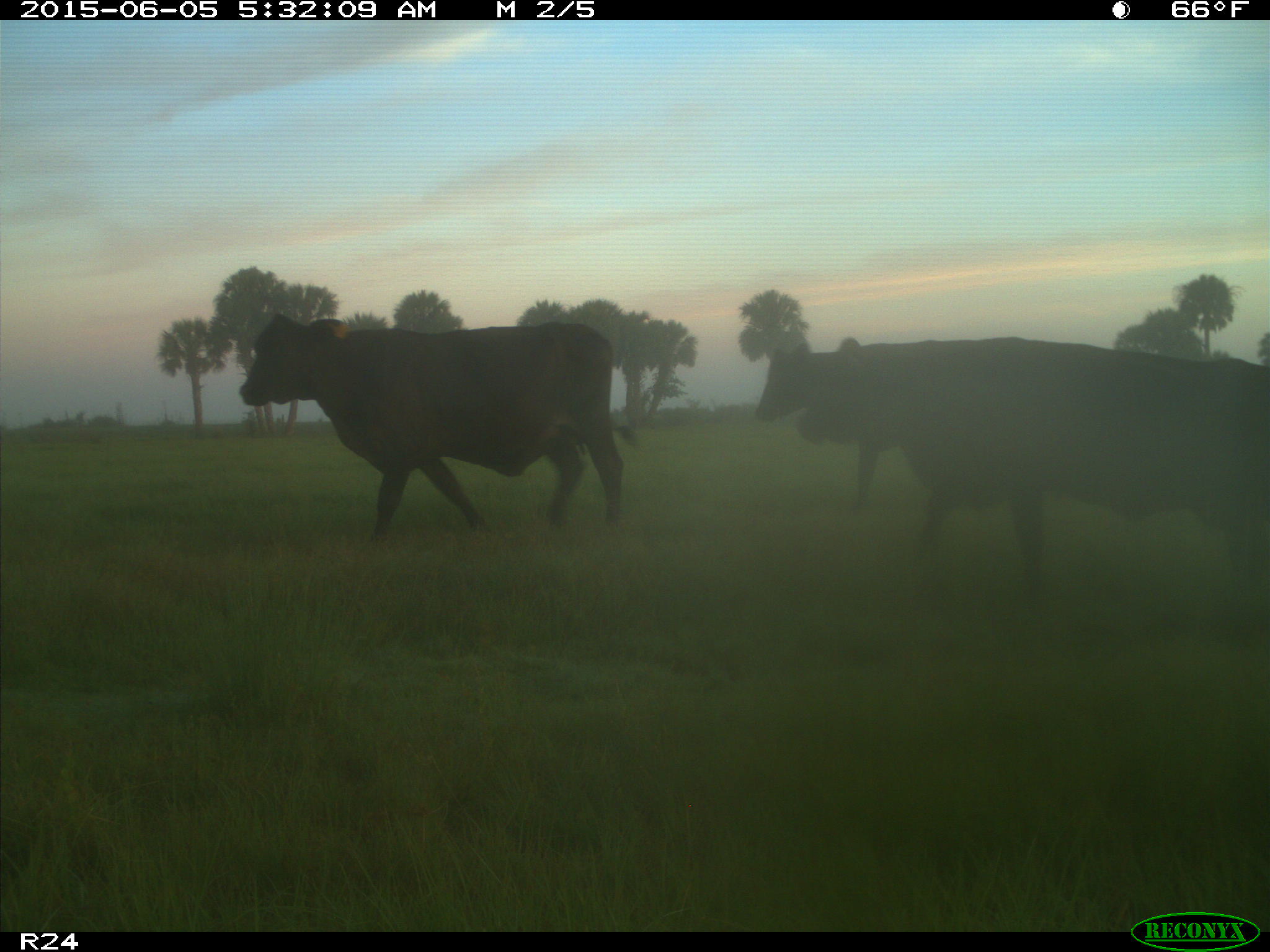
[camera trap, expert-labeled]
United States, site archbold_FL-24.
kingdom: Animalia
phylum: Chordata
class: Mammalia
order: Artiodactyla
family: Bovidae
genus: Bos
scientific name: Bos taurus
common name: domestic cow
Bos taurus (domestic cow).